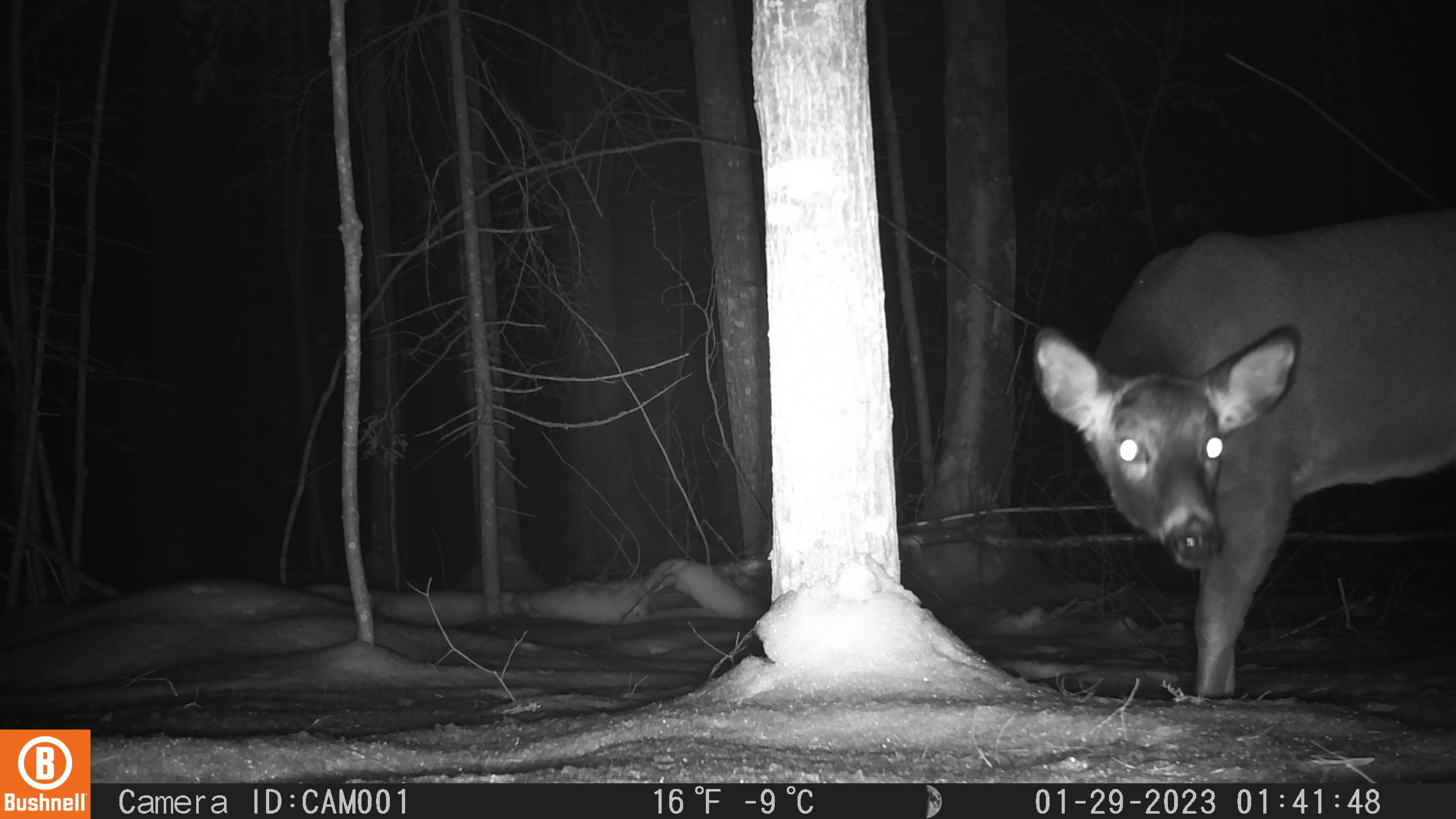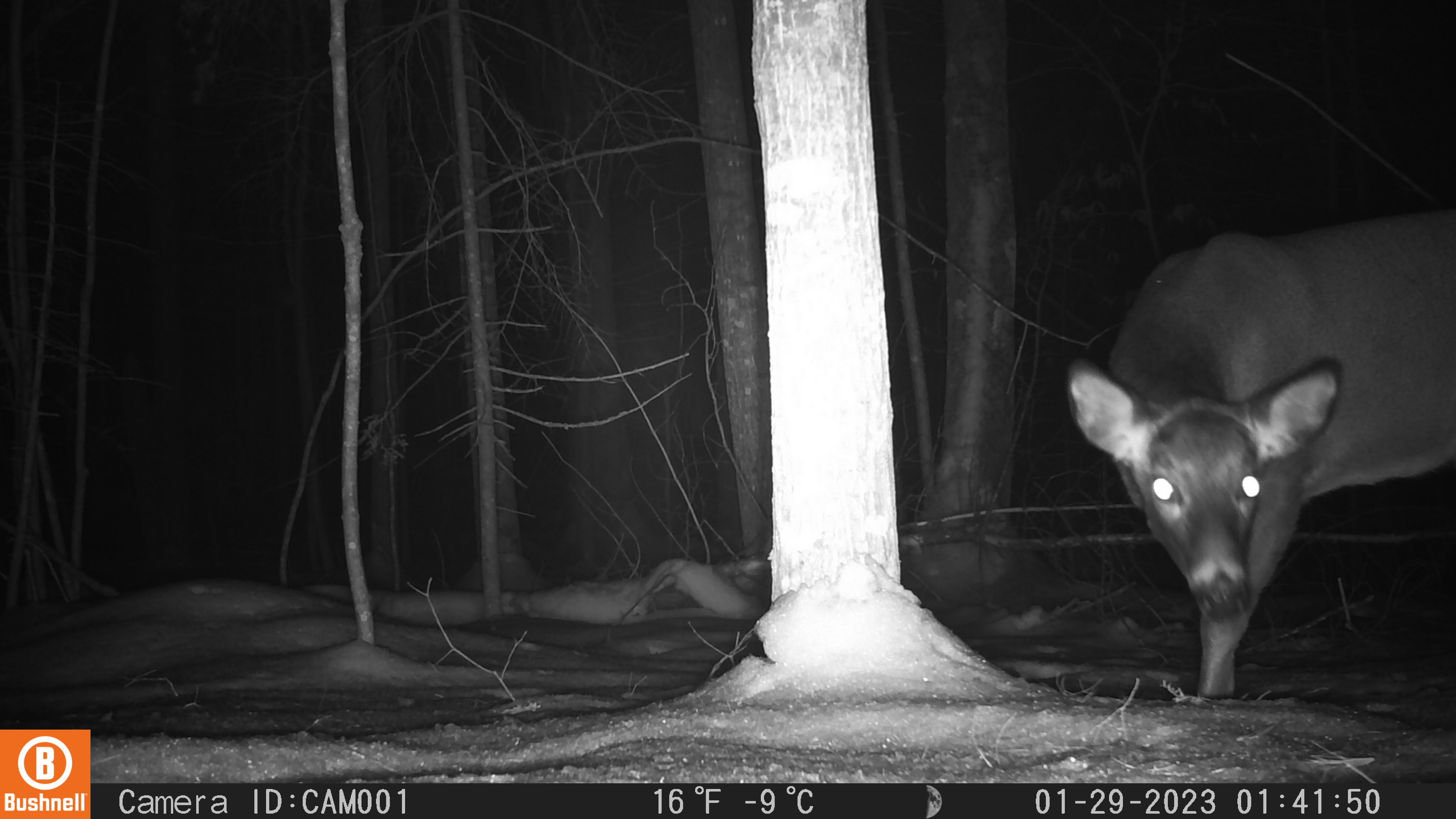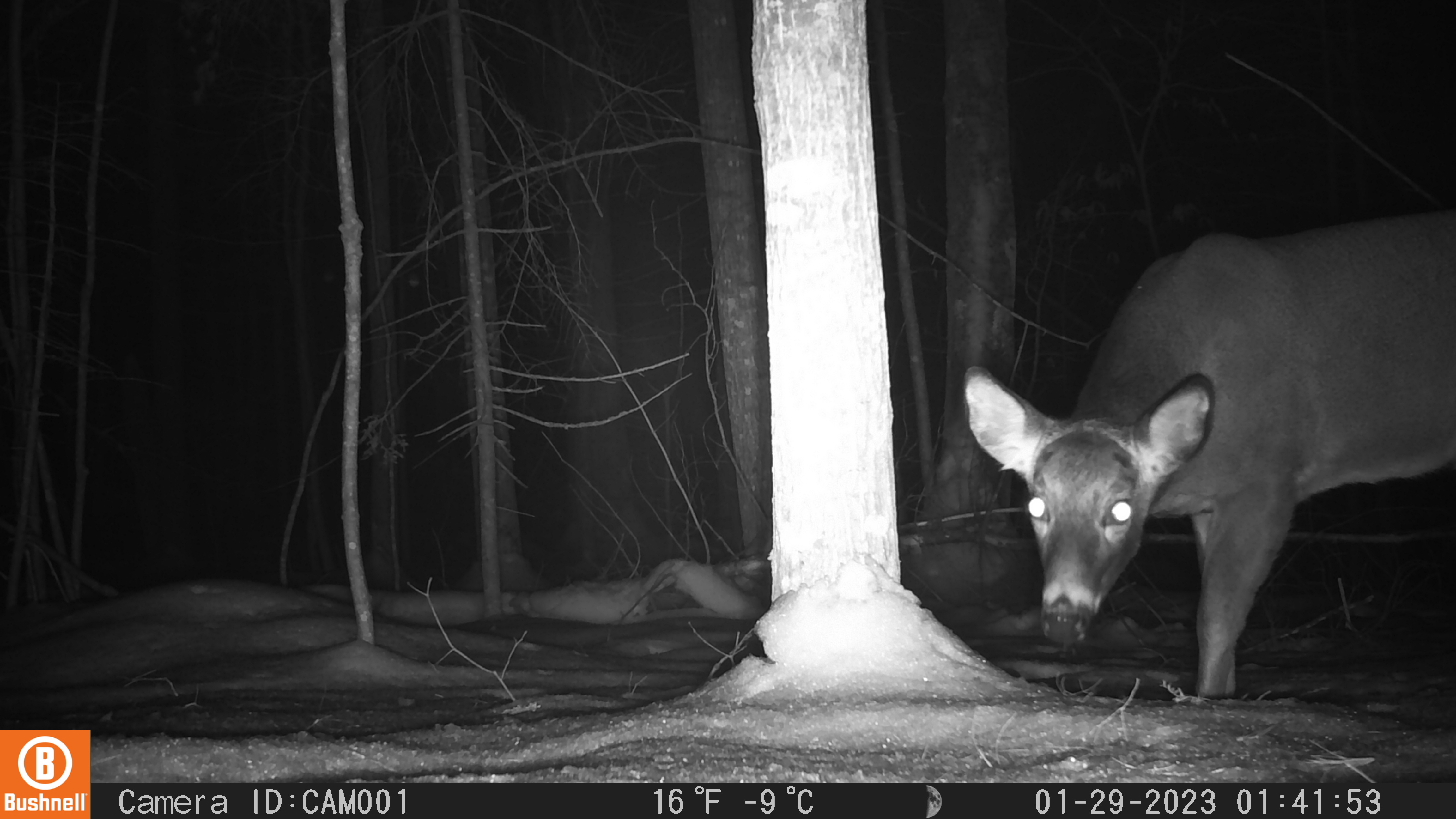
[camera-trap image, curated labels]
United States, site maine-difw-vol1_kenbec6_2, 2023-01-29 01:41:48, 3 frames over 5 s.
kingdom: Animalia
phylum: Chordata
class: Mammalia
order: Artiodactyla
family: Cervidae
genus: Odocoileus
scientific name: Odocoileus virginianus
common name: white-tailed deer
White-tailed deer (Odocoileus virginianus).